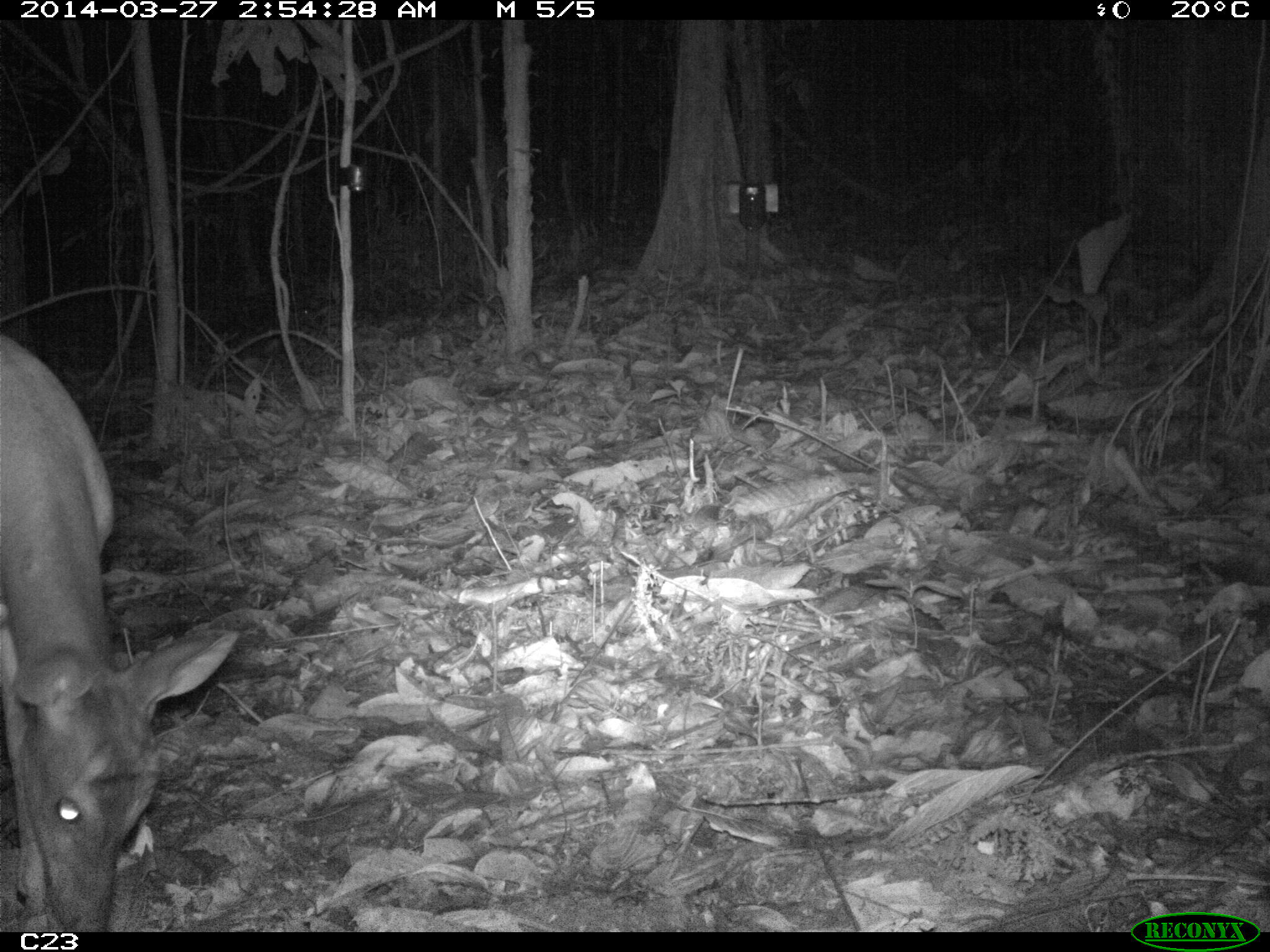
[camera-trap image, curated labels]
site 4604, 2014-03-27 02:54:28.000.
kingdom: Animalia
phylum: Chordata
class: Mammalia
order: Artiodactyla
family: Cervidae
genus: Mazama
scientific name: Mazama americana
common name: red brocket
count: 1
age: adult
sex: female